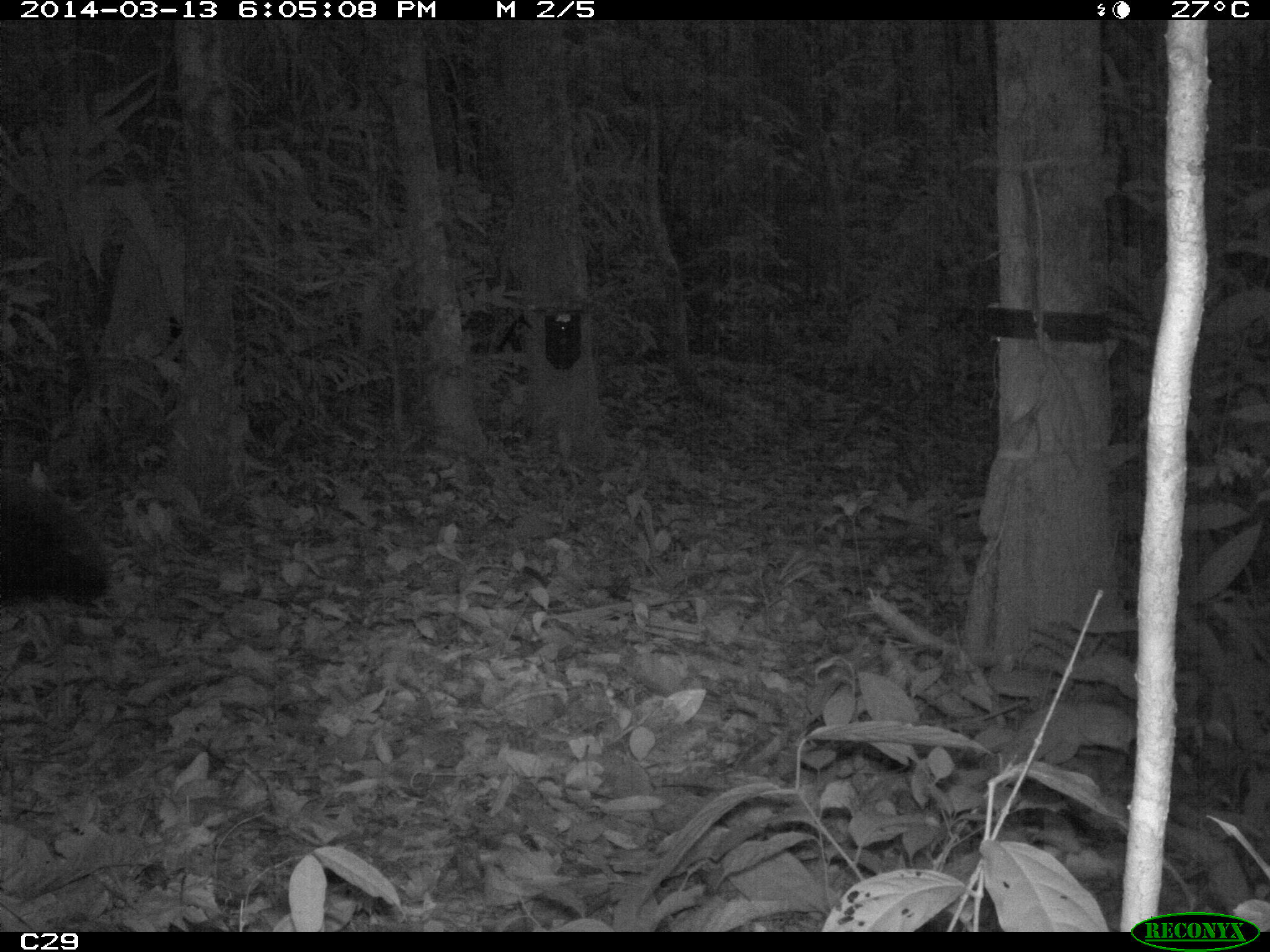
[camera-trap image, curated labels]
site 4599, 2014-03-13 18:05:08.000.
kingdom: Animalia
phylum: Chordata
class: Aves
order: Gruiformes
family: Psophiidae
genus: Psophia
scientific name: Psophia crepitans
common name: gray-winged trumpeter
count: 5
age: adult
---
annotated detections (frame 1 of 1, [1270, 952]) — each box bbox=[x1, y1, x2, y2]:
psophia crepitans: bbox=[0, 464, 112, 653]